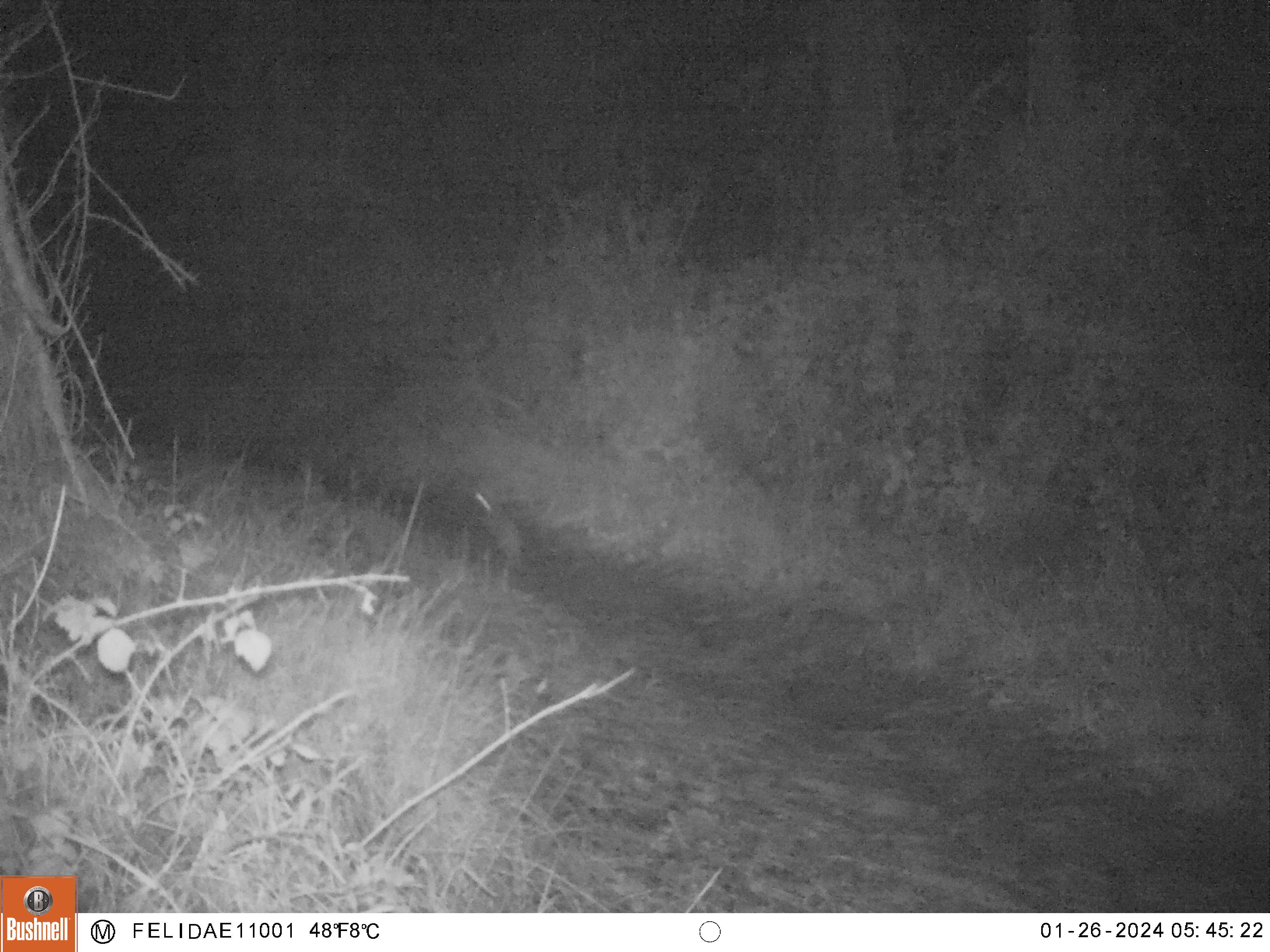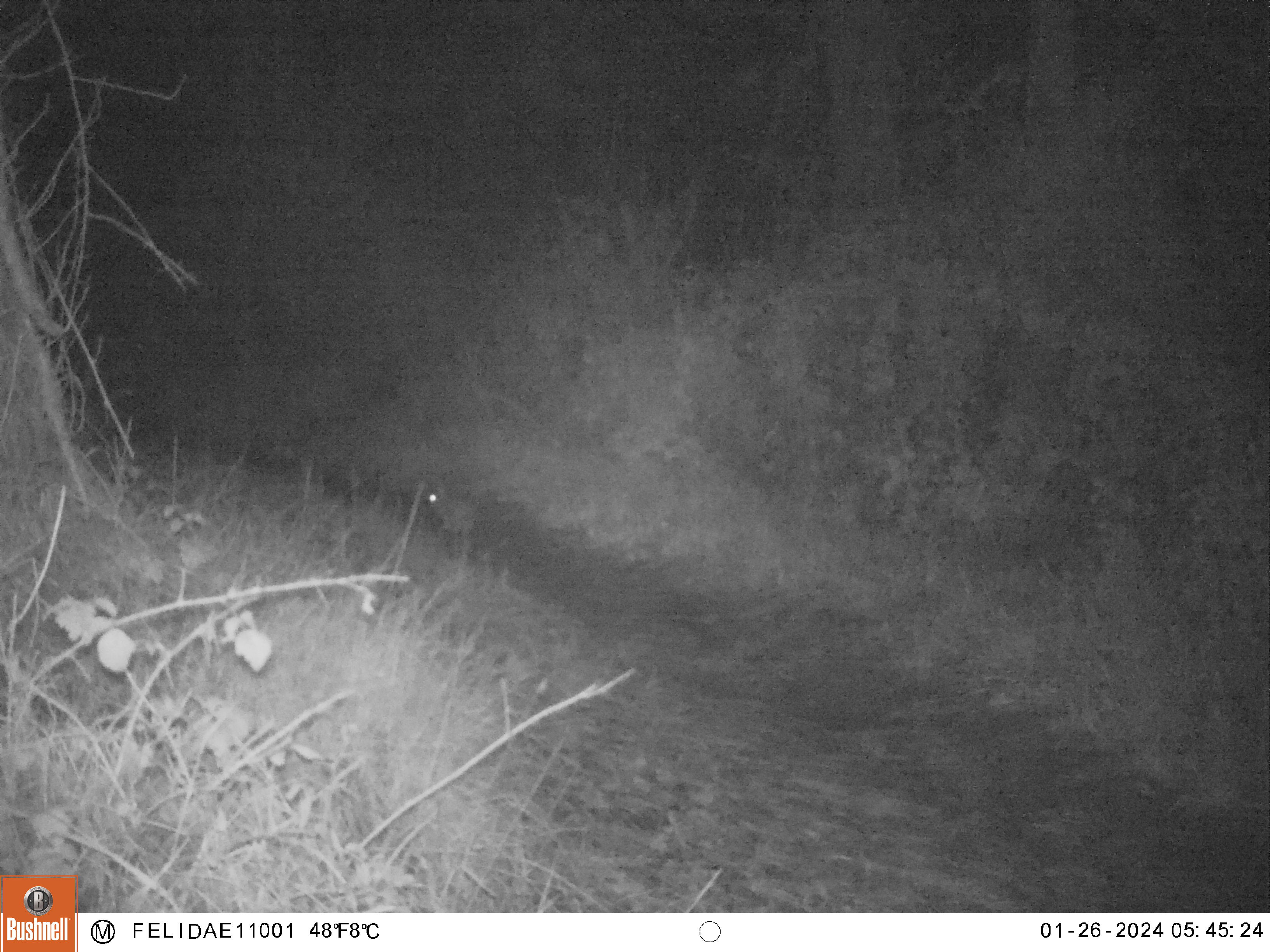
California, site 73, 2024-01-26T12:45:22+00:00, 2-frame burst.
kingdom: Animalia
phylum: Chordata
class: Mammalia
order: Lagomorpha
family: Leporidae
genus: Sylvilagus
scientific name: Sylvilagus bachmani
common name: brush rabbit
Brush rabbit (Sylvilagus bachmani).